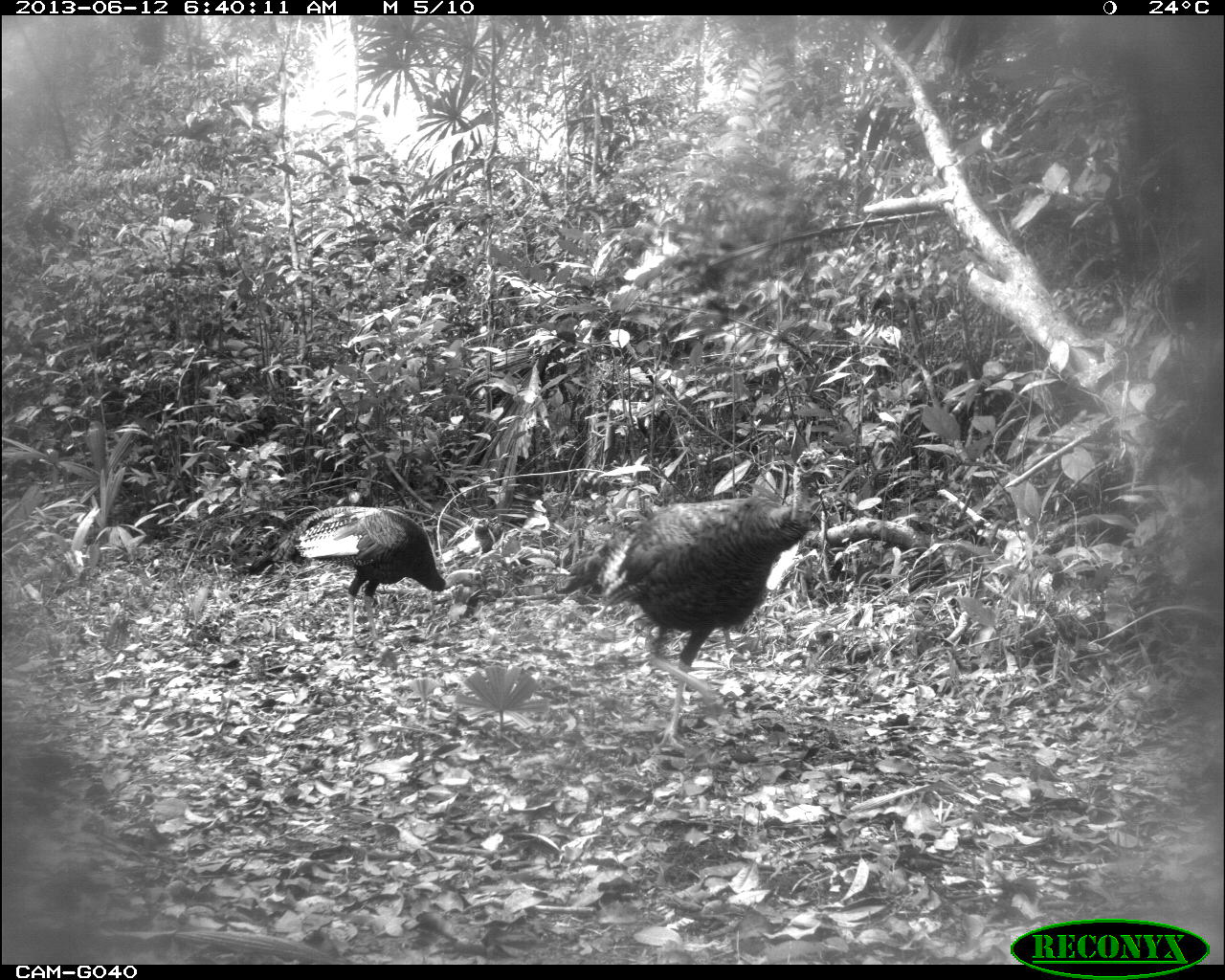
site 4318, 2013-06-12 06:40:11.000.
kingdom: Animalia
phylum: Chordata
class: Aves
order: Galliformes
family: Phasianidae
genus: Meleagris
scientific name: Meleagris ocellata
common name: ocellated turkey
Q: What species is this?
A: Meleagris ocellata (ocellated turkey).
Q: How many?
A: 2.